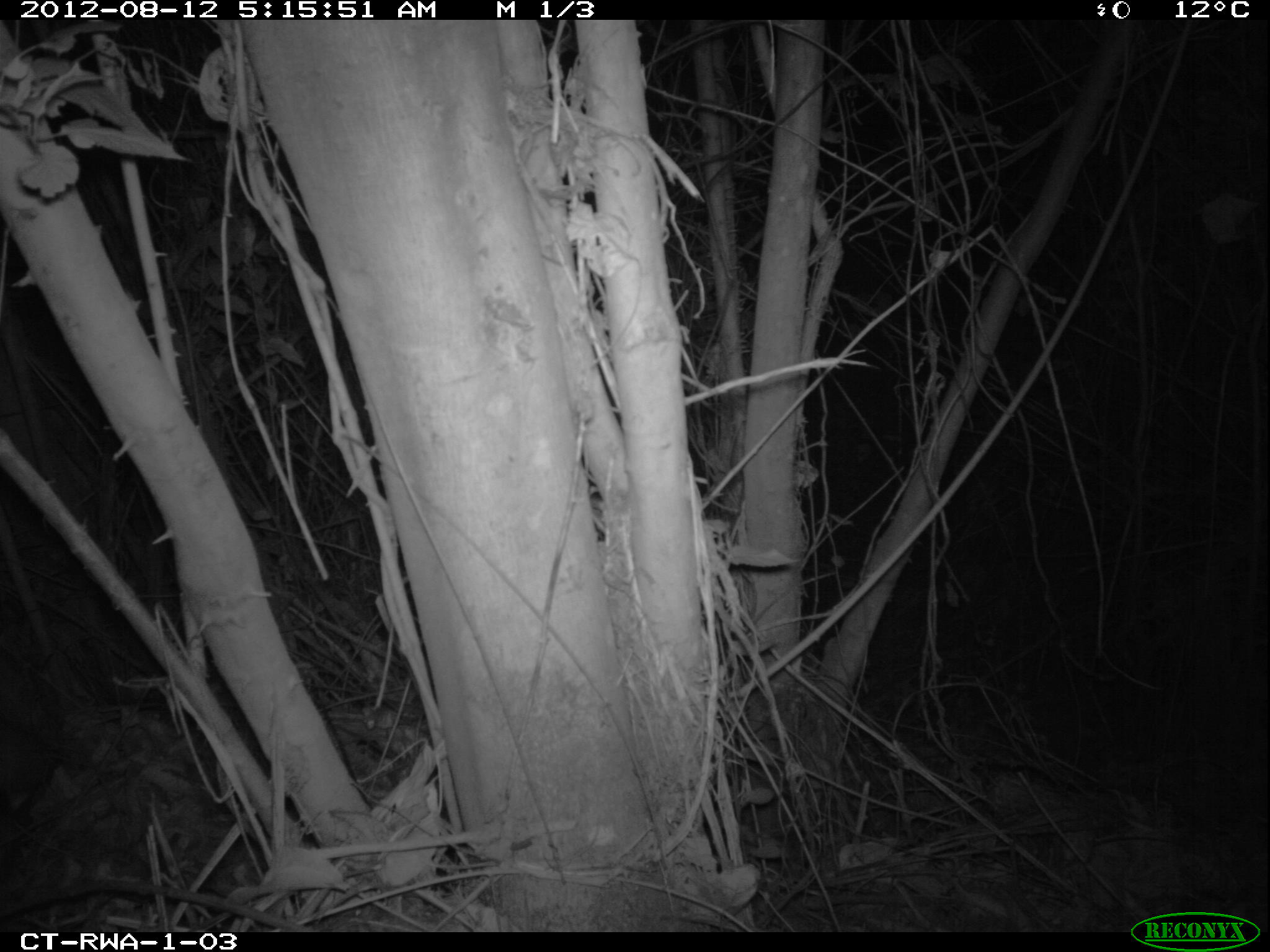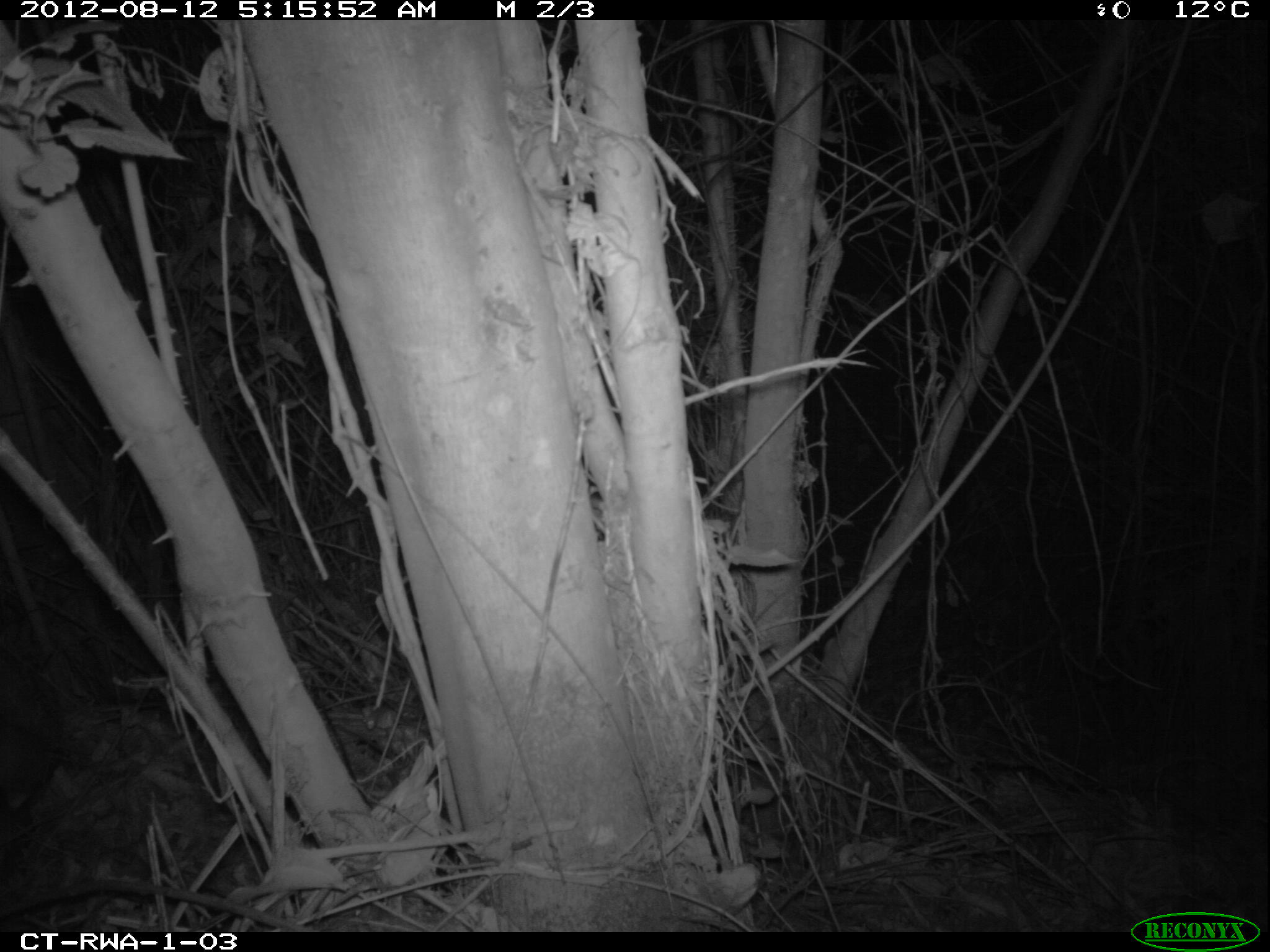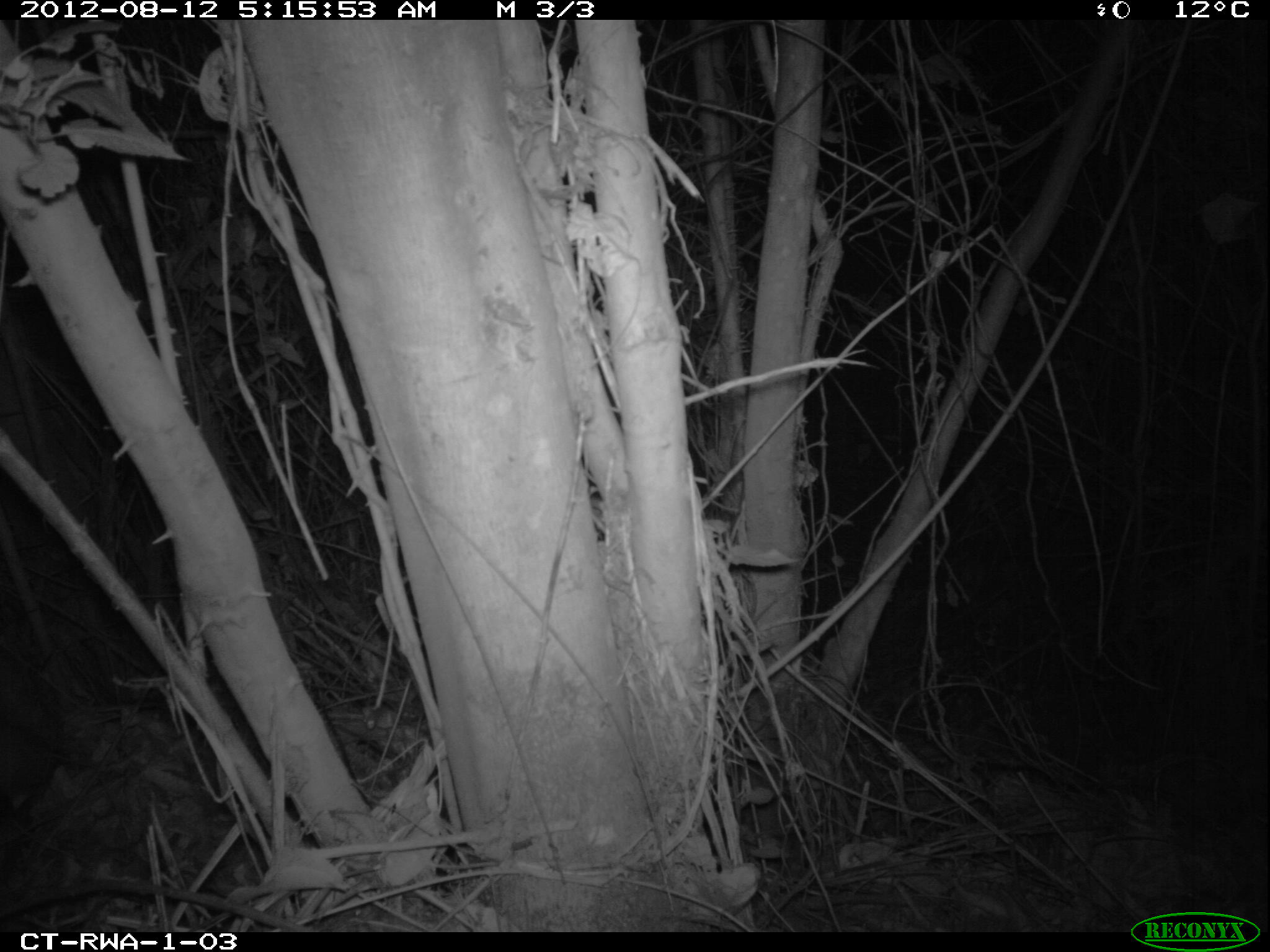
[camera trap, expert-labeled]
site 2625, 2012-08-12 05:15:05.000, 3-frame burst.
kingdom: Animalia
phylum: Chordata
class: Mammalia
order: Artiodactyla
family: Bovidae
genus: Cephalophus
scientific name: Cephalophus nigrifrons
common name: black-fronted duiker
Cephalophus nigrifrons (black-fronted duiker), count 1.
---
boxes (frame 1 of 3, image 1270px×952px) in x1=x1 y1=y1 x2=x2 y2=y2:
cephalophus nigrifrons: x1=3 y1=623 x2=68 y2=851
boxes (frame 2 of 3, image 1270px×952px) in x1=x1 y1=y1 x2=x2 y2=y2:
cephalophus nigrifrons: x1=0 y1=631 x2=78 y2=837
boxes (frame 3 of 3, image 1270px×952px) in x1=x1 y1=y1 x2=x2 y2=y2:
cephalophus nigrifrons: x1=0 y1=655 x2=68 y2=839